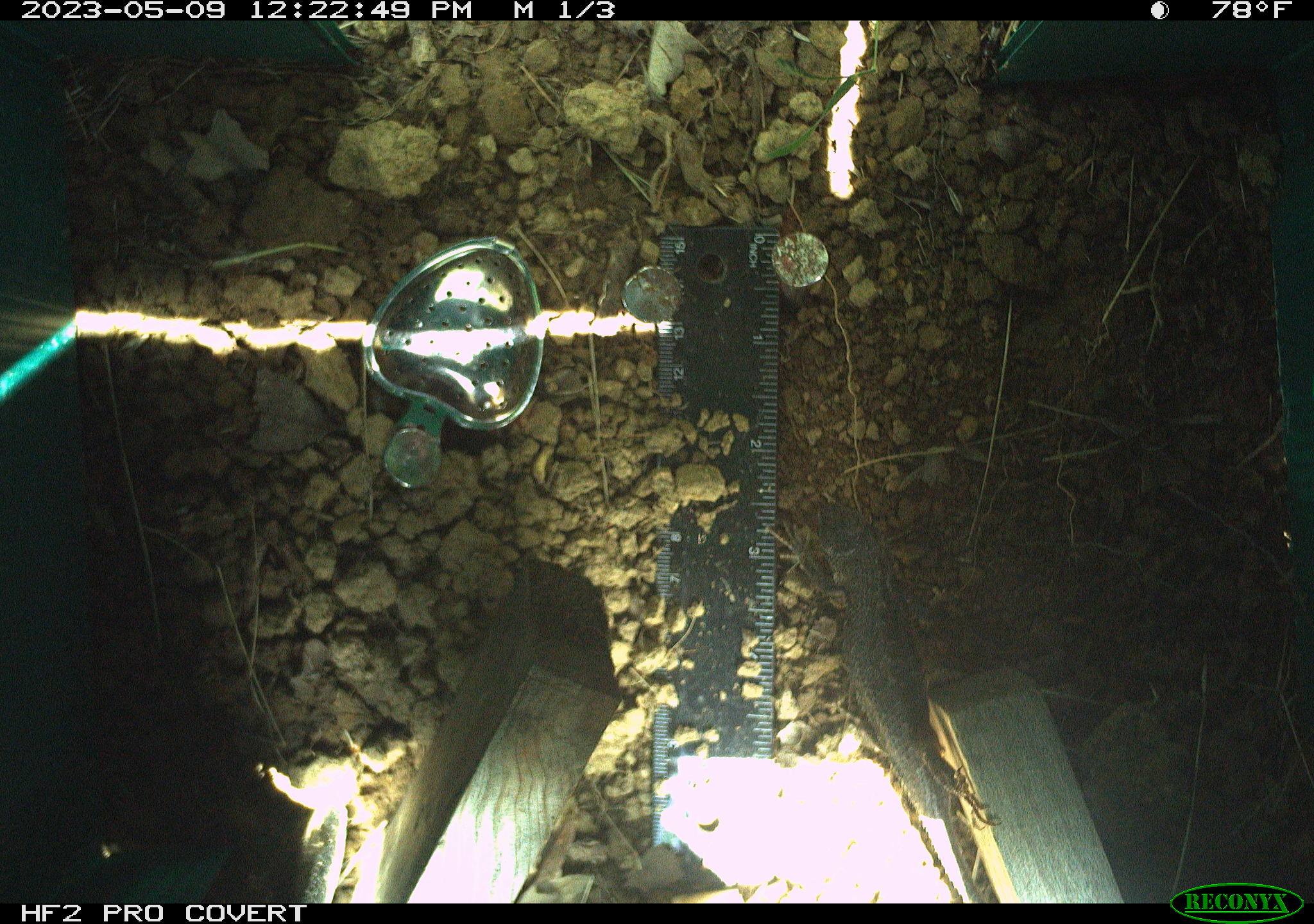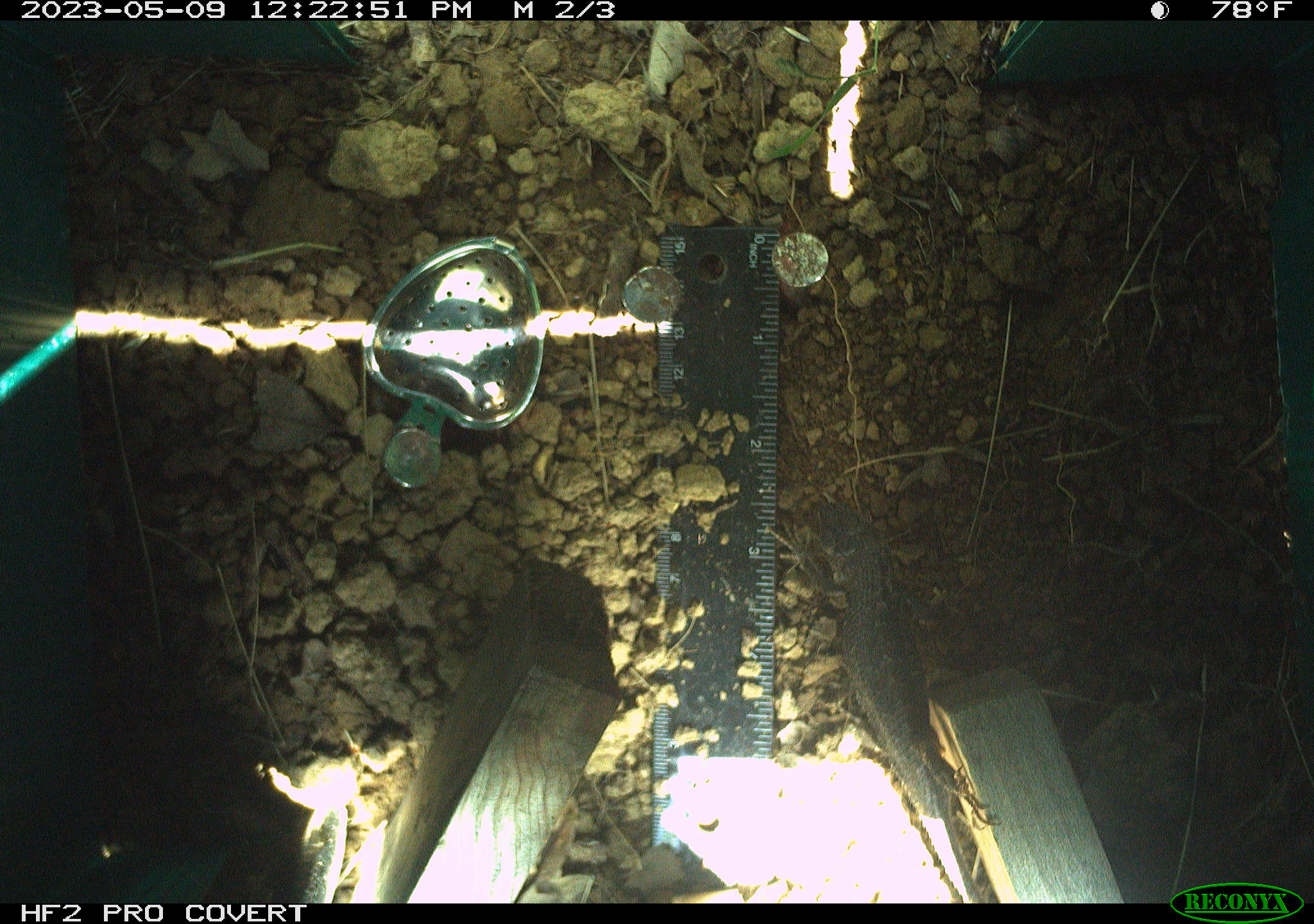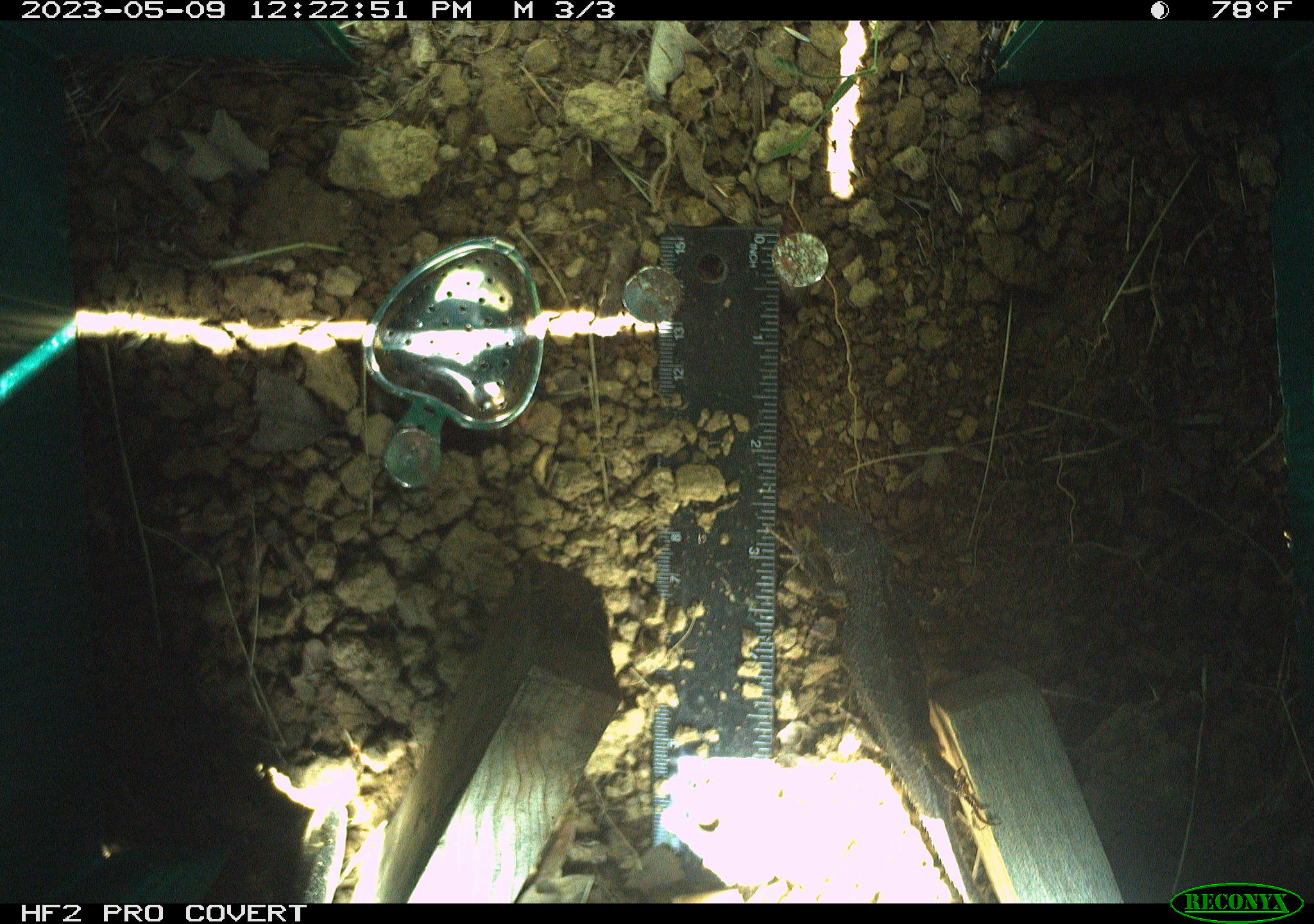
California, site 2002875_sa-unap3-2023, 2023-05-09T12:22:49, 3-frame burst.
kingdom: Animalia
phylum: Chordata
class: Reptilia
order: Squamata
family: Phrynosomatidae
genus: Sceloporus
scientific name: Sceloporus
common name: spiny lizards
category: sceloporus species